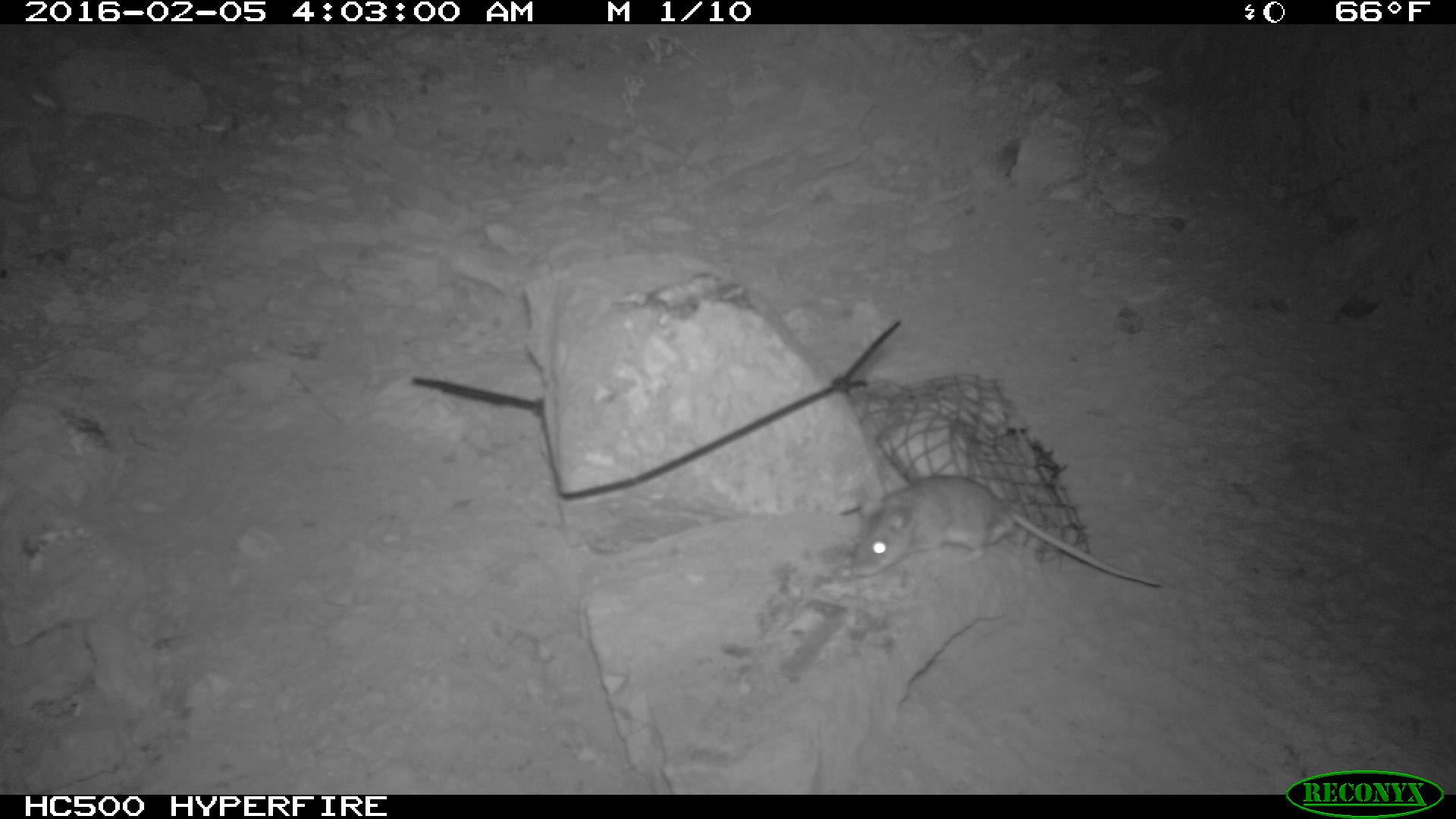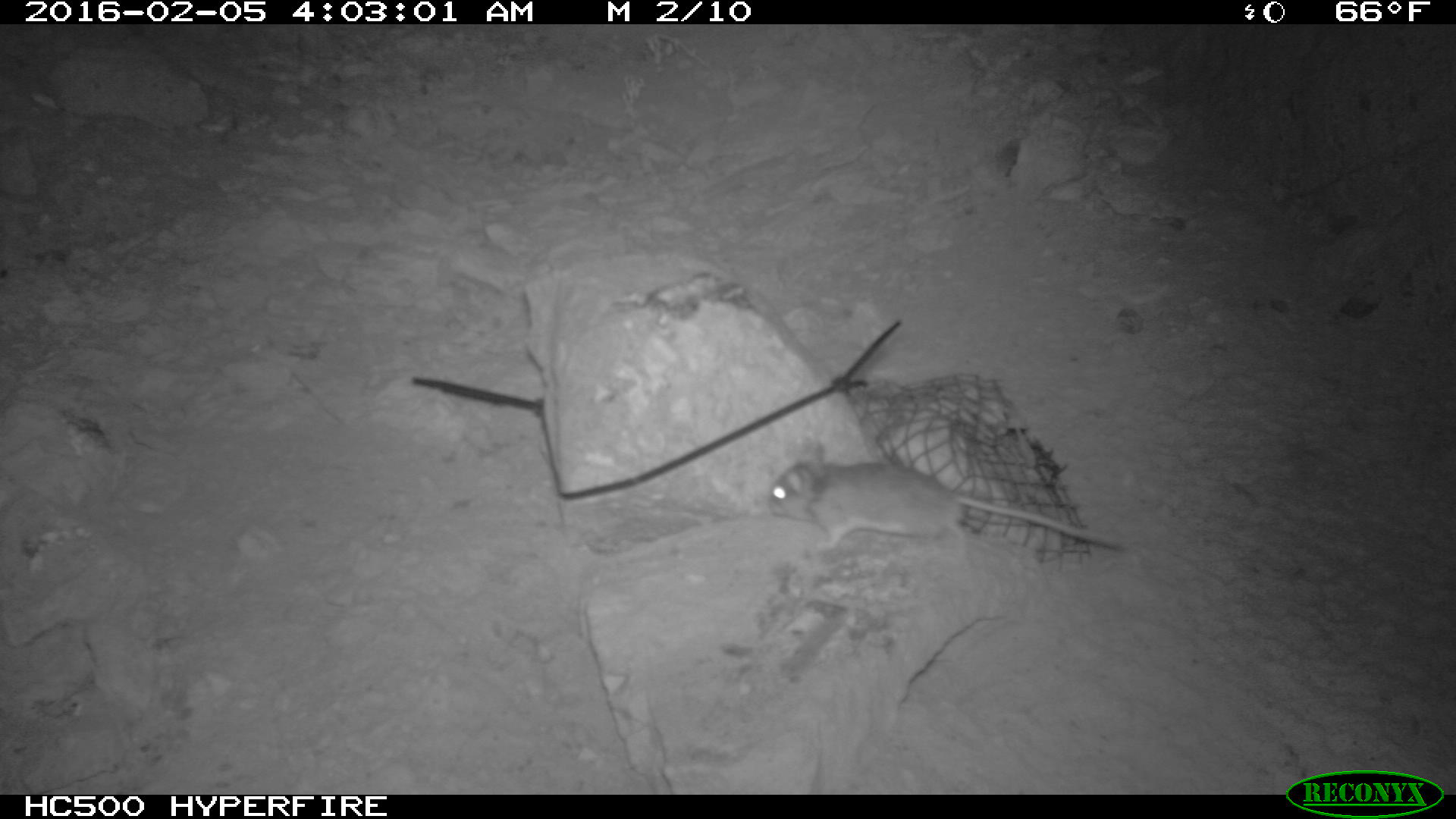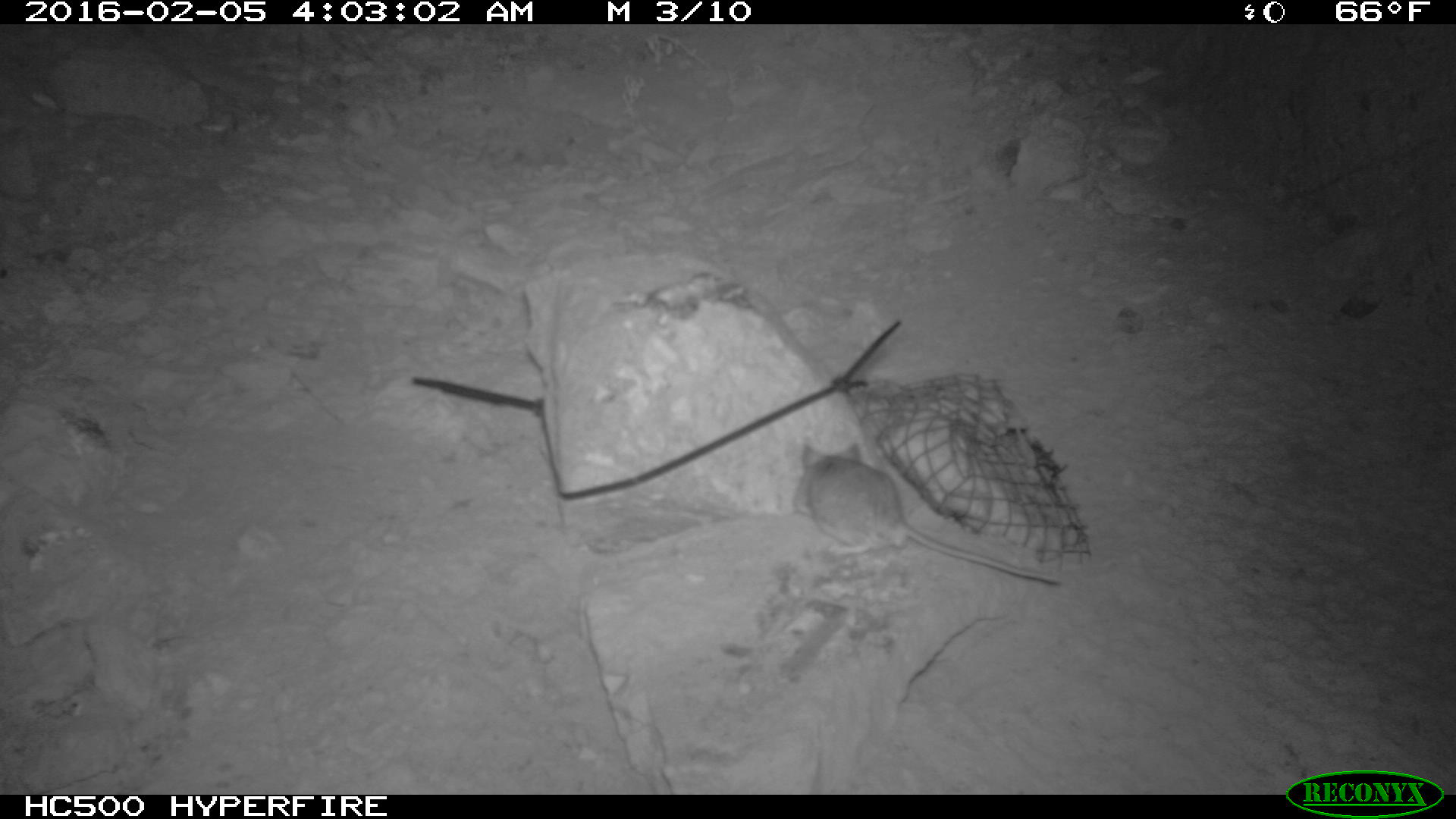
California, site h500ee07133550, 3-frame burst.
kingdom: Animalia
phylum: Chordata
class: Mammalia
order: Rodentia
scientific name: Rodentia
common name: rodent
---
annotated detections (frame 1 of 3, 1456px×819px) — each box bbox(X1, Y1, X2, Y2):
rodent: bbox(848, 474, 1163, 590)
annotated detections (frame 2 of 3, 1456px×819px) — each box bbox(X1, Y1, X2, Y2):
rodent: bbox(759, 447, 1126, 561)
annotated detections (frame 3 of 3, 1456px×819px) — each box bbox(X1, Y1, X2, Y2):
rodent: bbox(794, 439, 1063, 585)